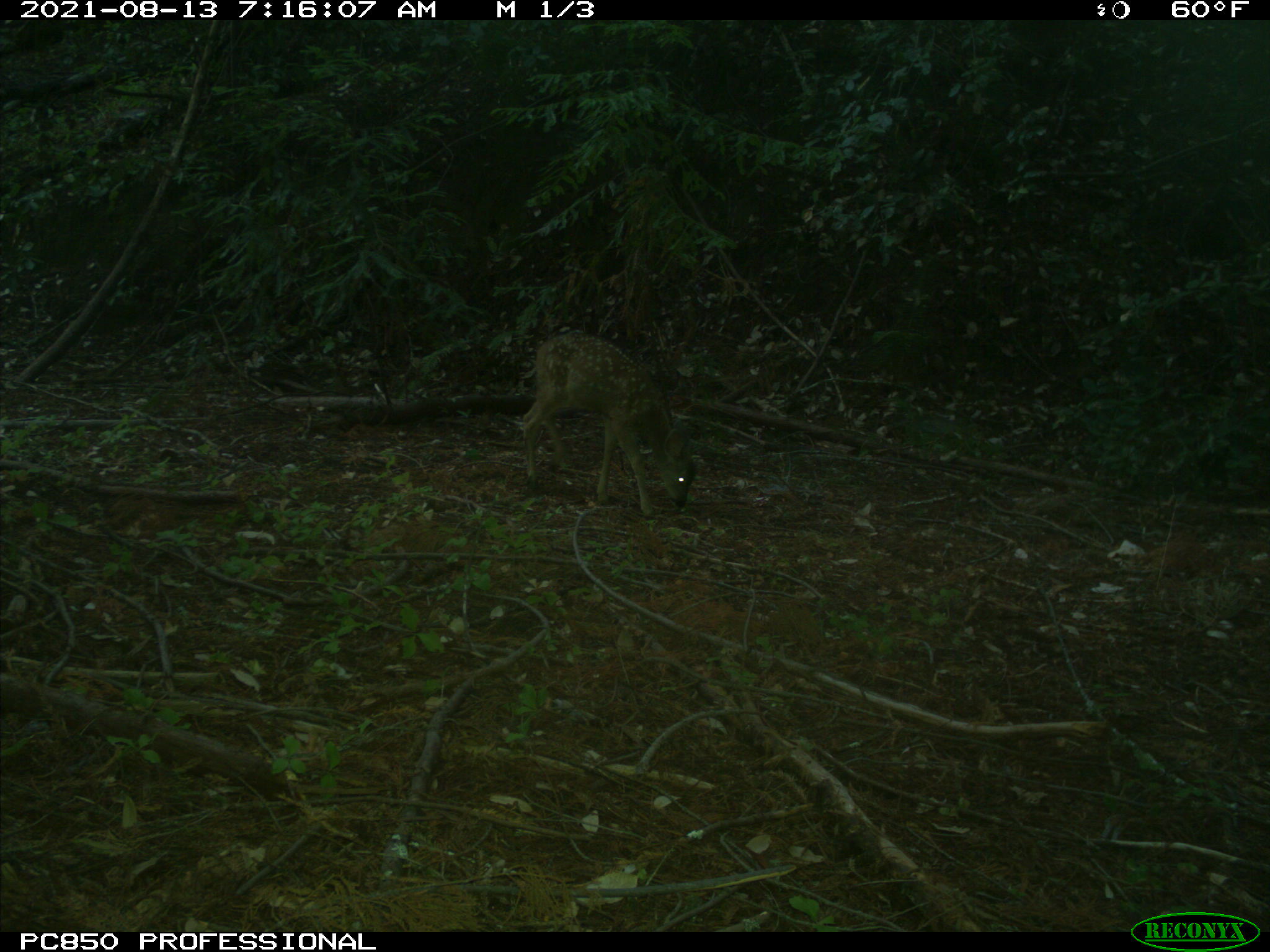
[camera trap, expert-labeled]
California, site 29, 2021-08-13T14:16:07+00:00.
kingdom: Animalia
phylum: Chordata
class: Mammalia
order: Artiodactyla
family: Cervidae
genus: Odocoileus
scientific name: Odocoileus hemionus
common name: mule deer